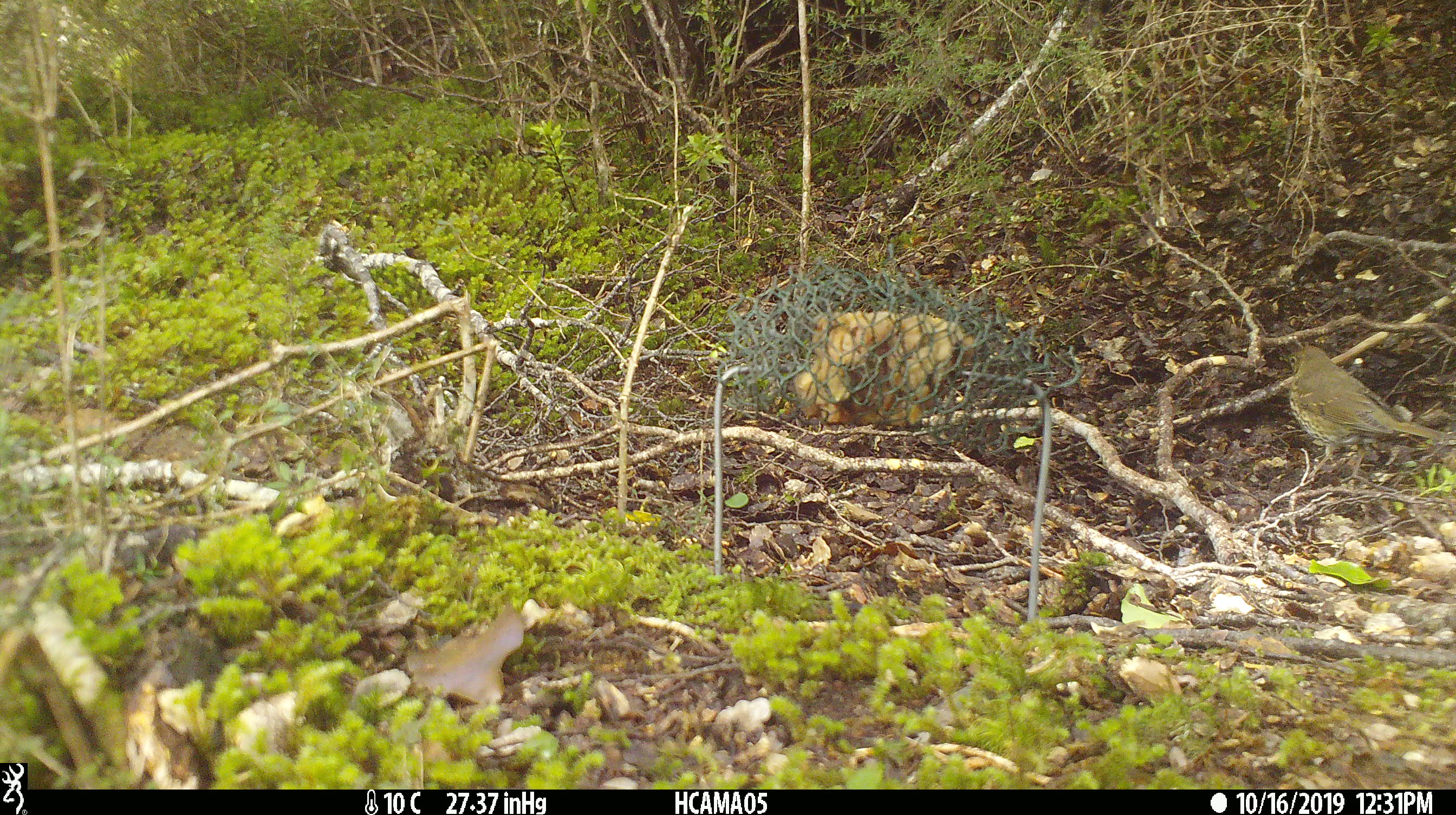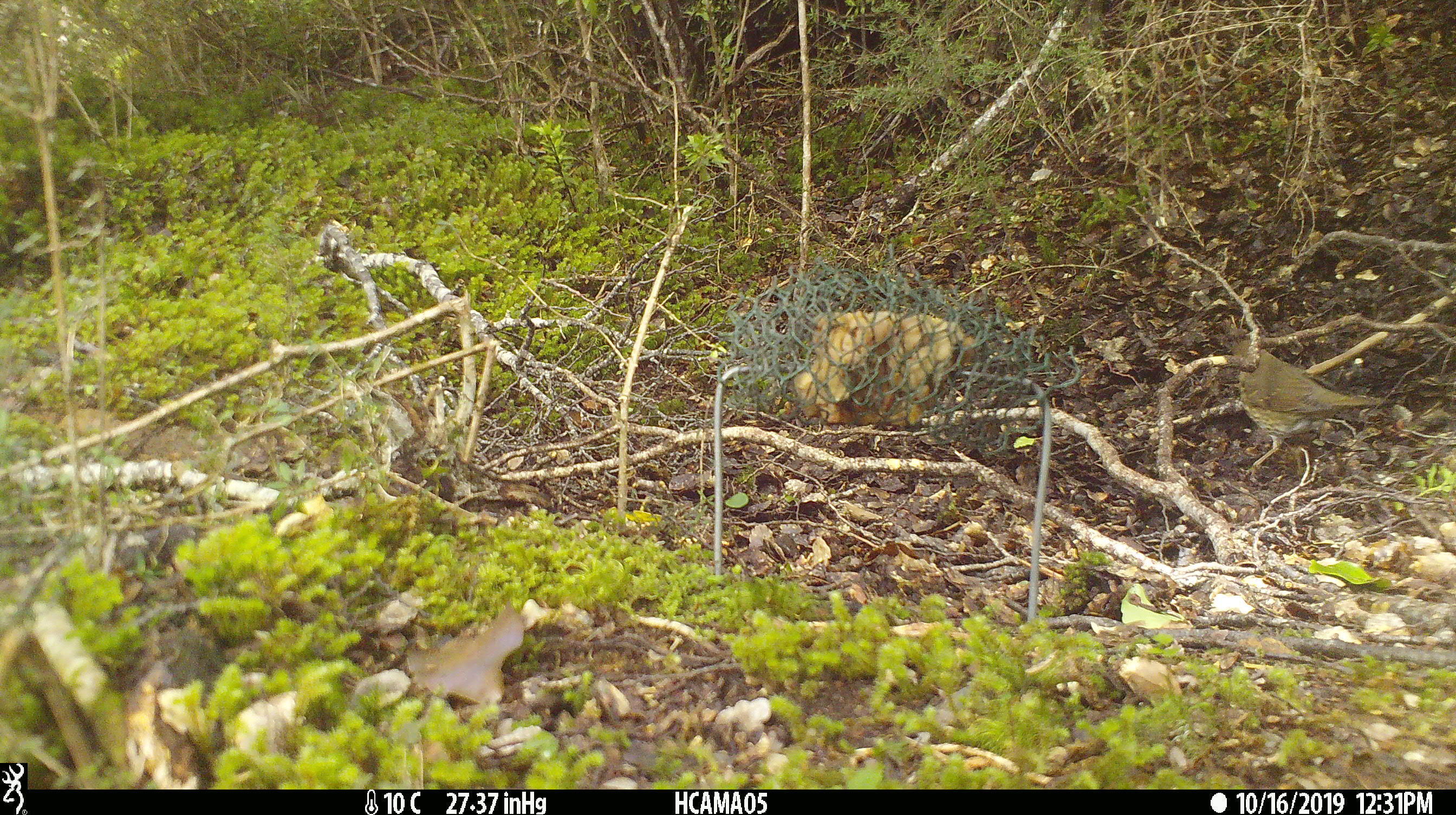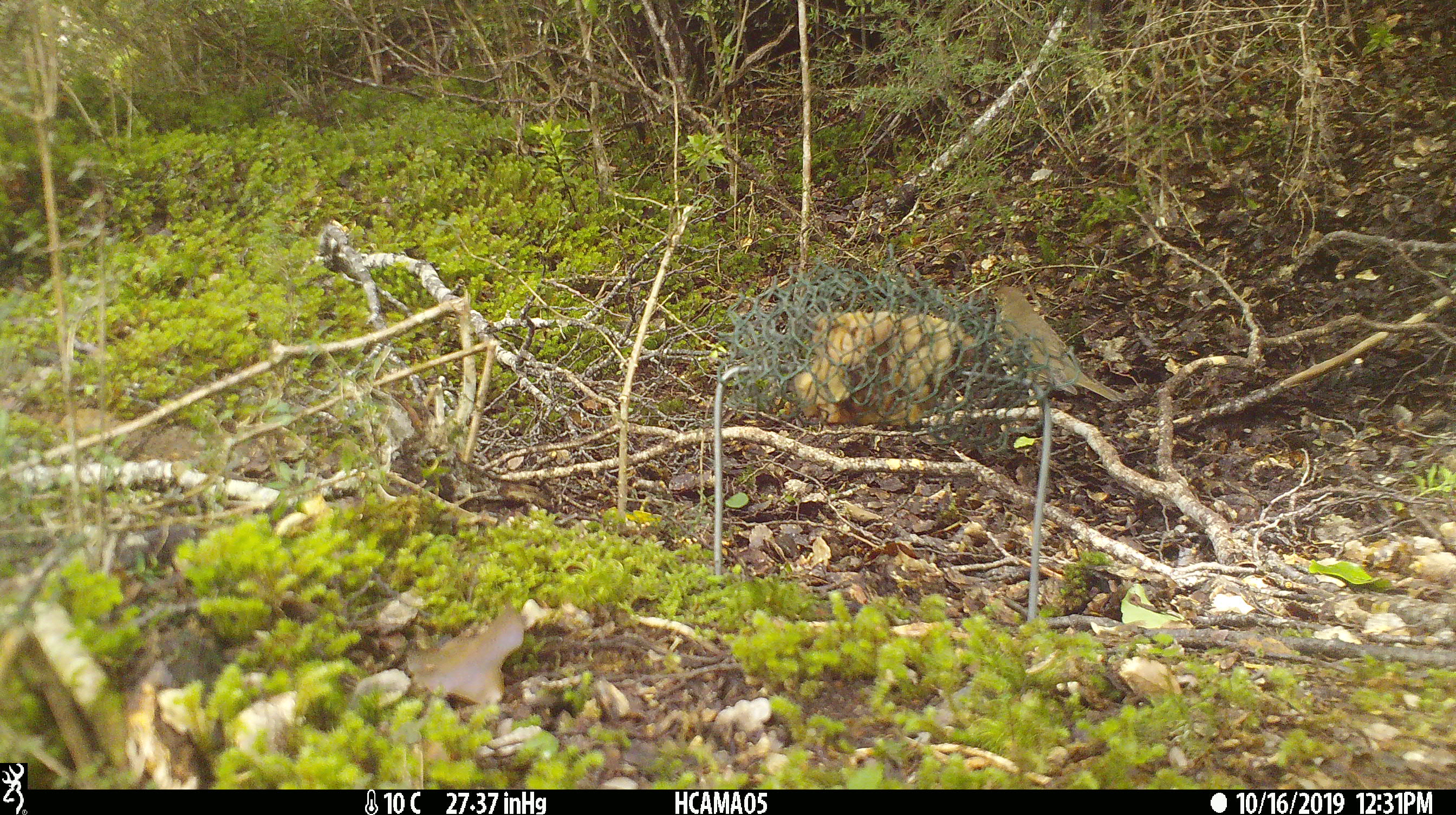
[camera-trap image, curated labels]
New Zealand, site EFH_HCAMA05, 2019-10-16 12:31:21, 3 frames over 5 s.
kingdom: Animalia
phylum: Chordata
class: Aves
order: Passeriformes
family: Turdidae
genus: Turdus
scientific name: Turdus philomelos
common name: song thrush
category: thrush